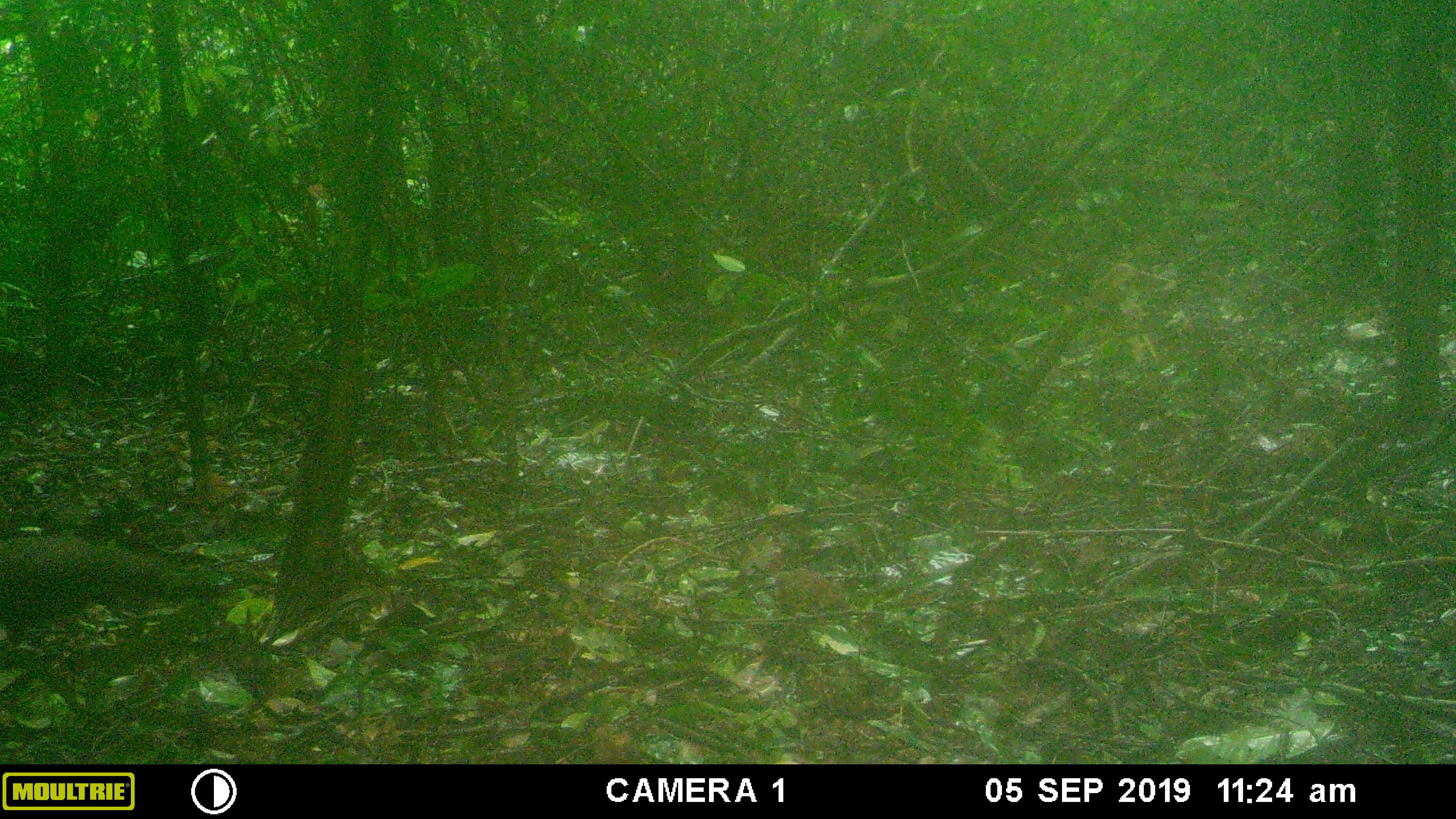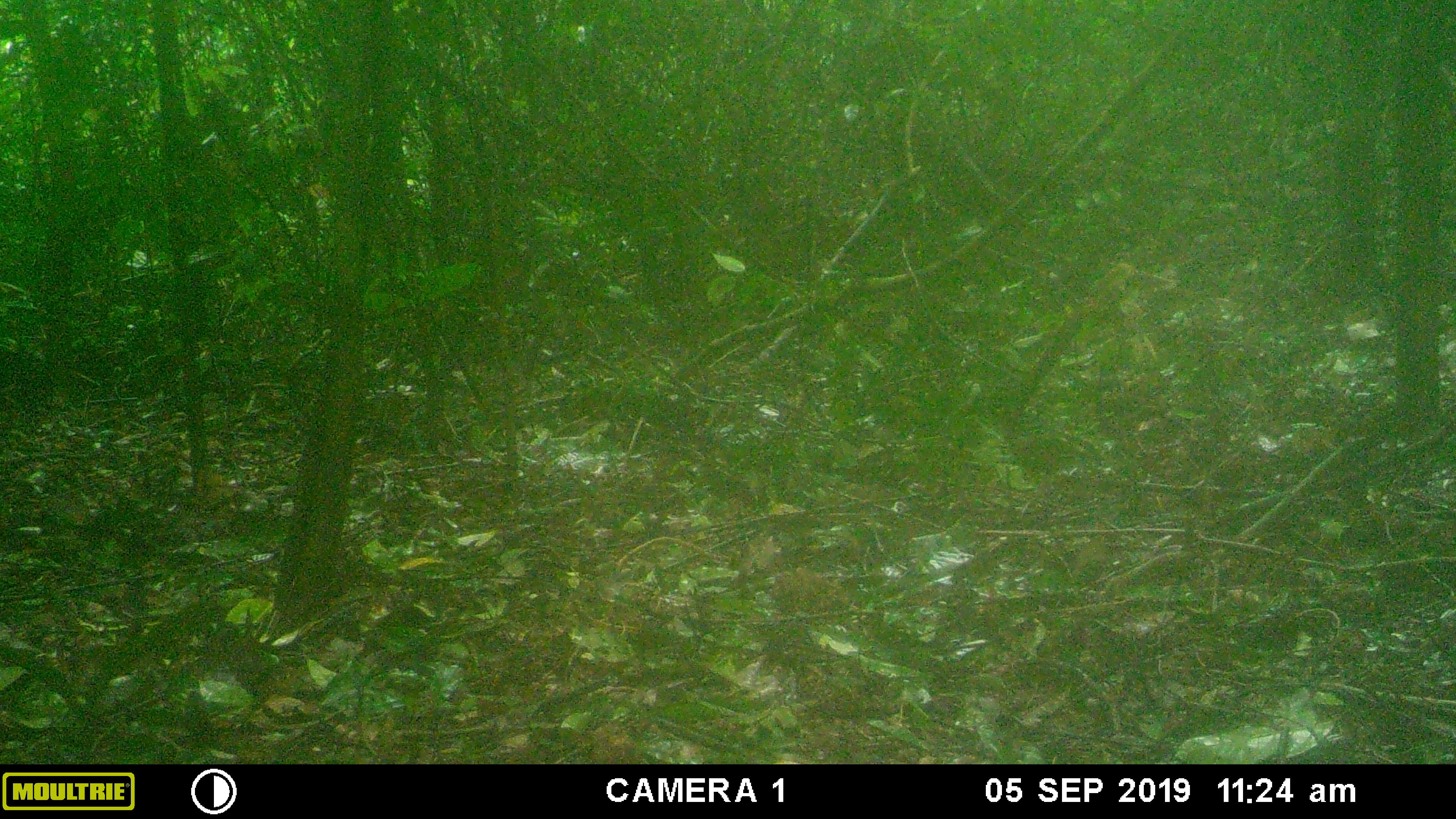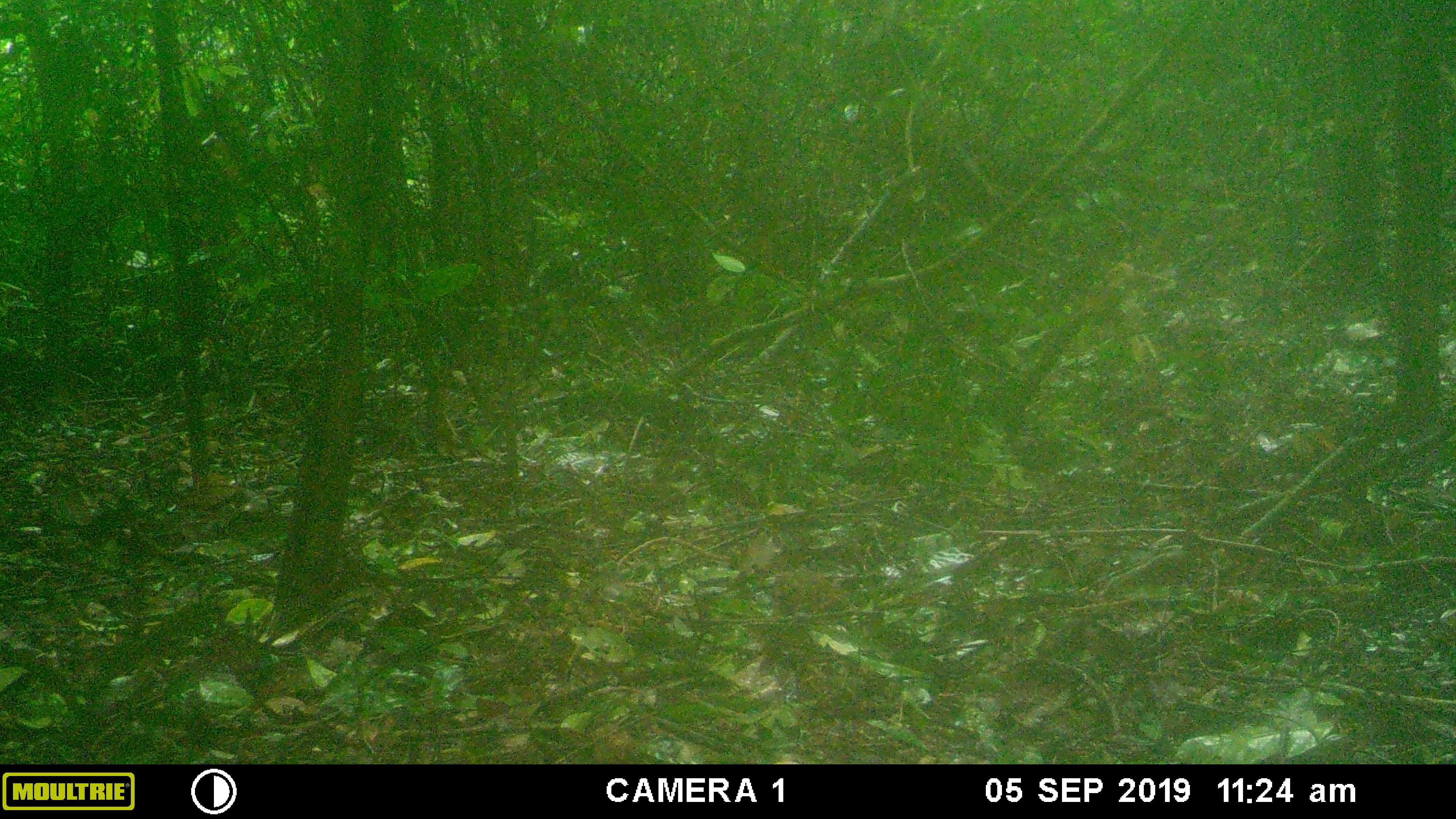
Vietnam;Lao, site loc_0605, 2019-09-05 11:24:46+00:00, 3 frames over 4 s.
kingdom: Animalia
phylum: Chordata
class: Aves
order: Galliformes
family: Phasianidae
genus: Polyplectron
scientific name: Polyplectron bicalcaratum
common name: gray peacock-pheasant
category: grey peacock pheasant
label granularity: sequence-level